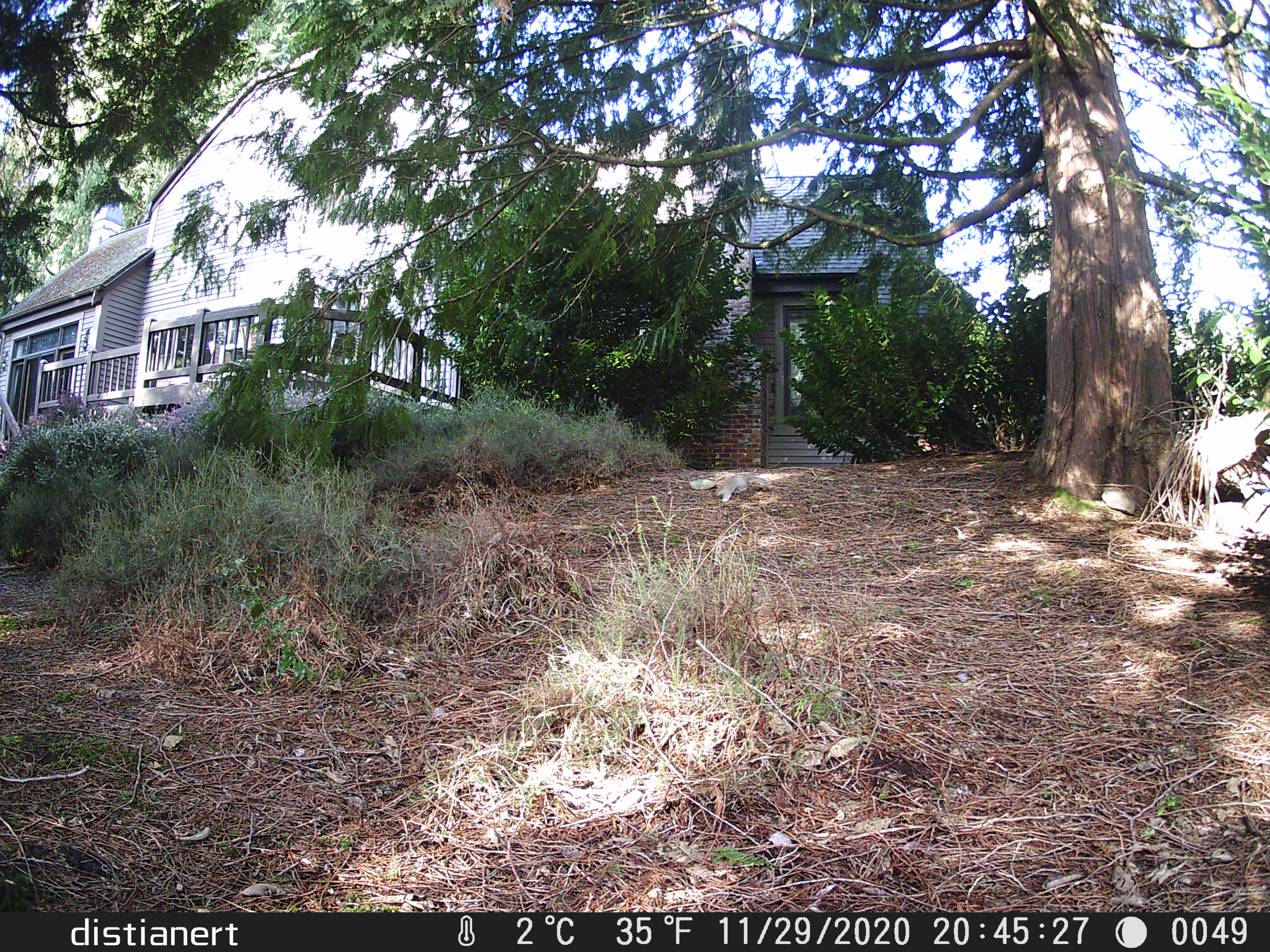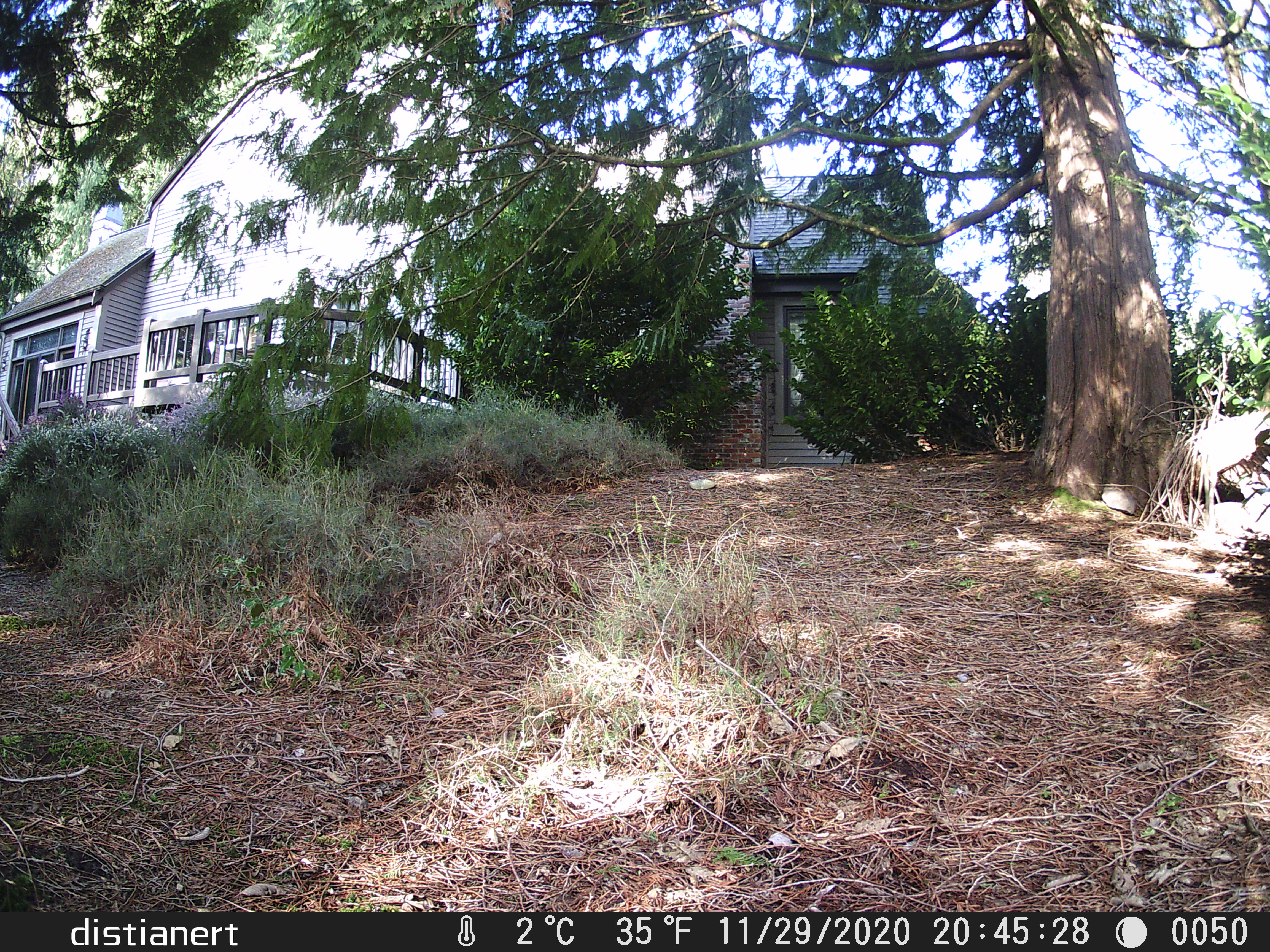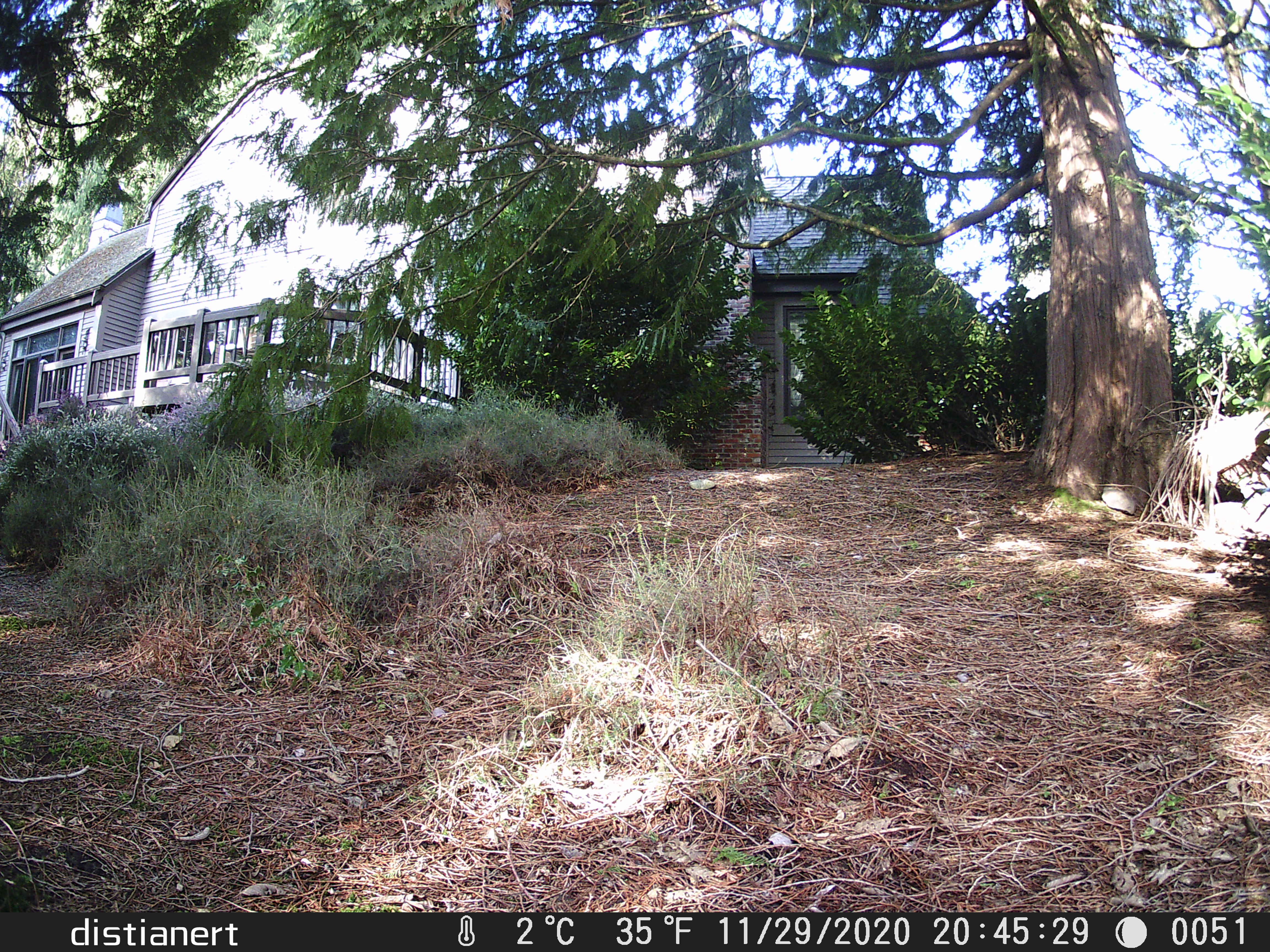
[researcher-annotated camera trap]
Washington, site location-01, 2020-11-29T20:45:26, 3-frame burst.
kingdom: Animalia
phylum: Chordata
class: Mammalia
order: Rodentia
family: Sciuridae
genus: Sciurus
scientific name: Sciurus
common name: squirrel